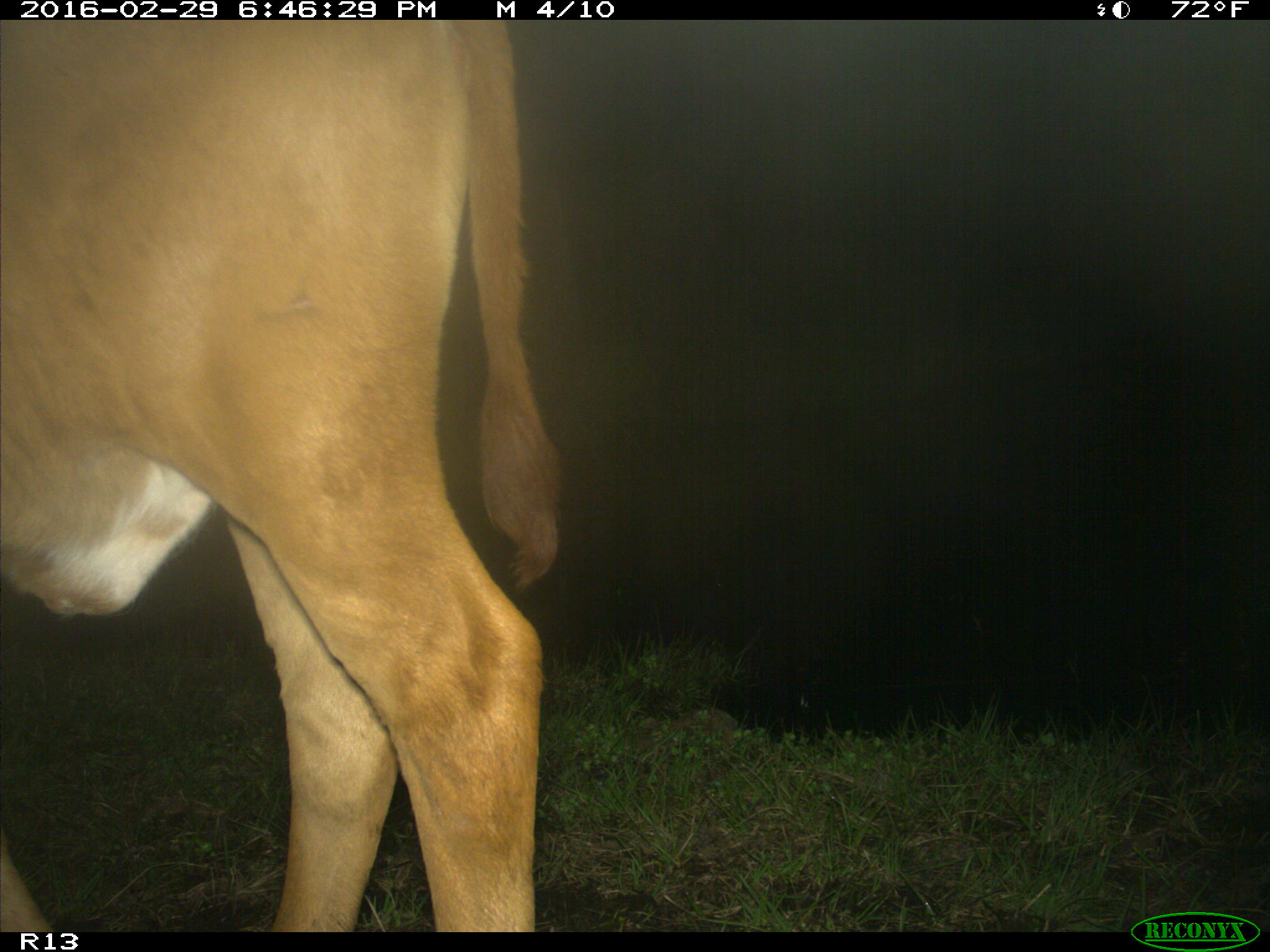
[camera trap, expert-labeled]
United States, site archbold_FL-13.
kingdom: Animalia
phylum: Chordata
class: Mammalia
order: Artiodactyla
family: Bovidae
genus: Bos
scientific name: Bos taurus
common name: domestic cow